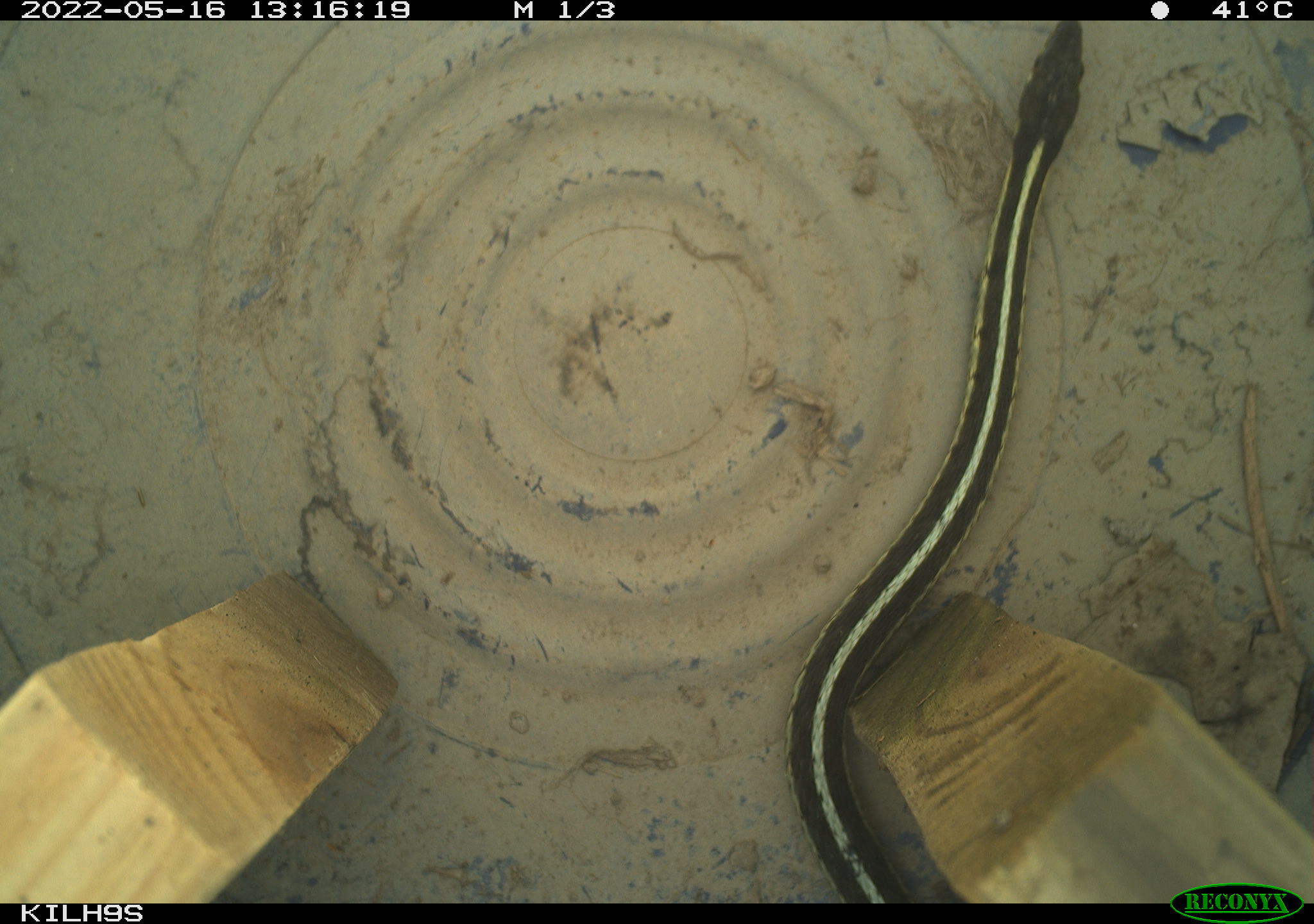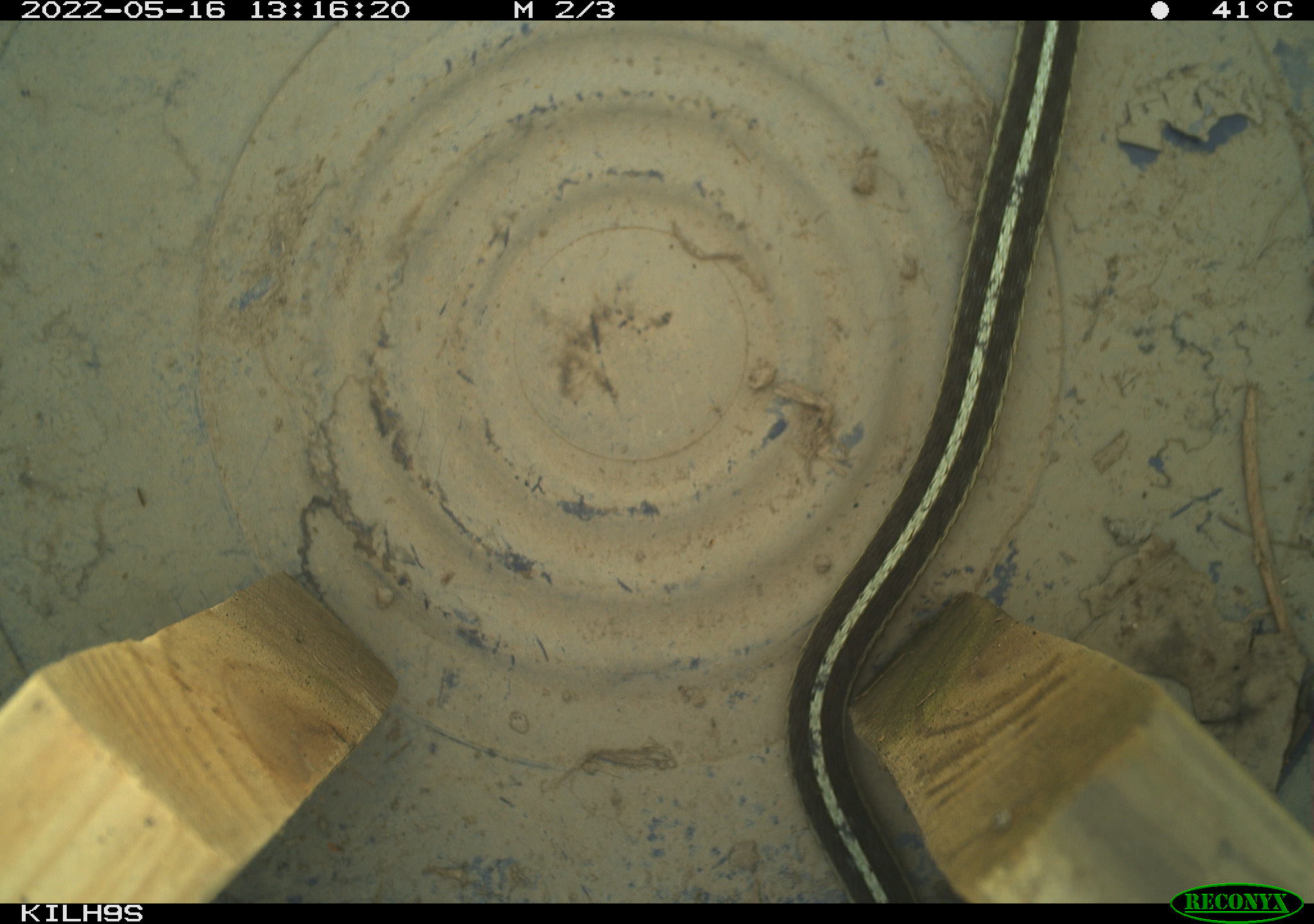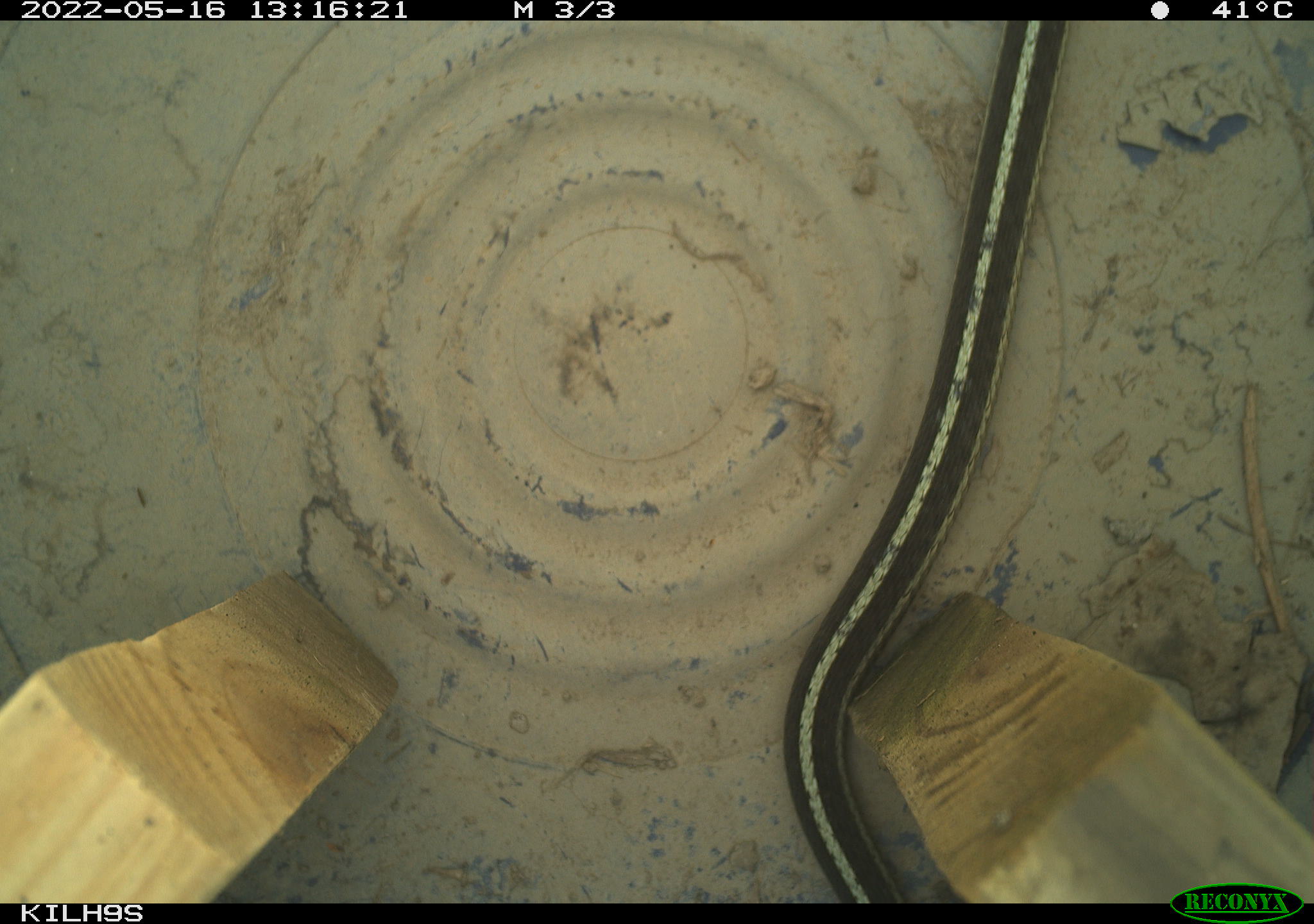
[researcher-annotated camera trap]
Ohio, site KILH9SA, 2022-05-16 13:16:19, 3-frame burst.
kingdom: Animalia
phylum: Chordata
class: Reptilia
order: Squamata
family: Colubridae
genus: Thamnophis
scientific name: Thamnophis sirtalis sirtalis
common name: eastern gartersnake